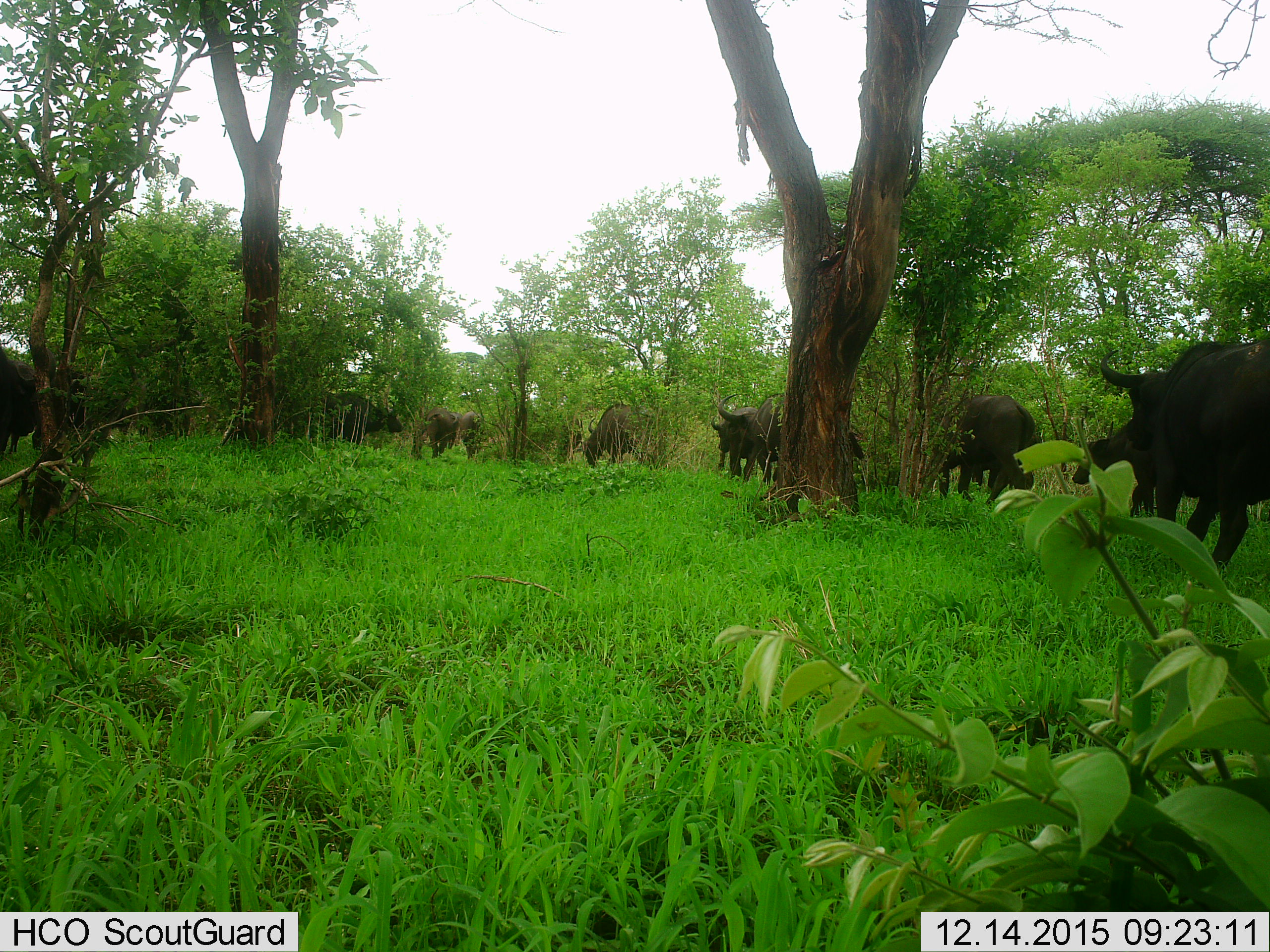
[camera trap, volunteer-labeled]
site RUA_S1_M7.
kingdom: Animalia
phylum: Chordata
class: Mammalia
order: Artiodactyla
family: Bovidae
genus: Syncerus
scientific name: Syncerus caffer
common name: african buffalo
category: buffalo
Buffalo (african buffalo) (Syncerus caffer), count 11-50. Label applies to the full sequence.